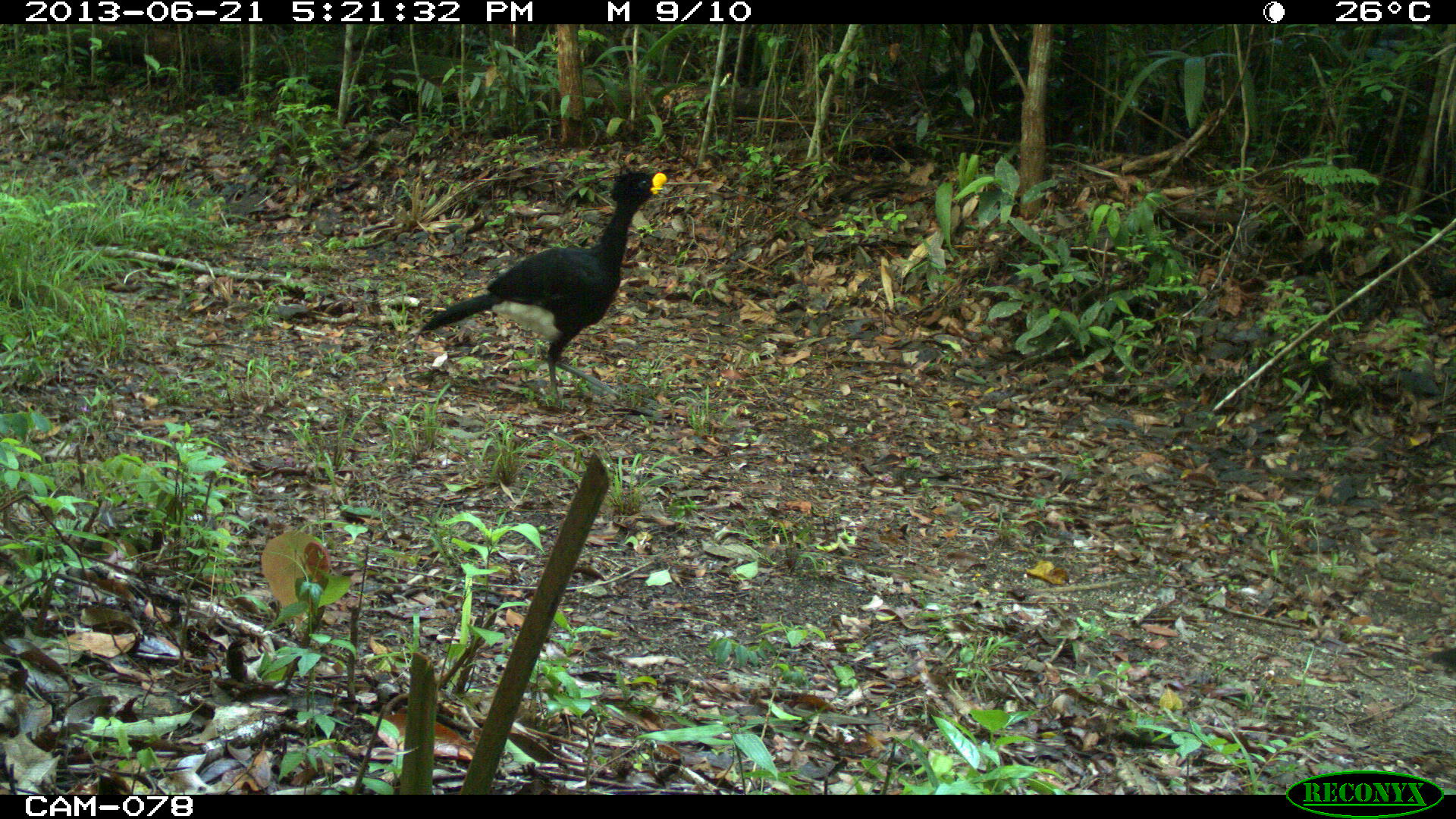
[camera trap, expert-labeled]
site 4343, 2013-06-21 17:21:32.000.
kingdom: Animalia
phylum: Chordata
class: Aves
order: Galliformes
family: Cracidae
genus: Crax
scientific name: Crax rubra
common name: great curassow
Crax rubra (great curassow), count 2.